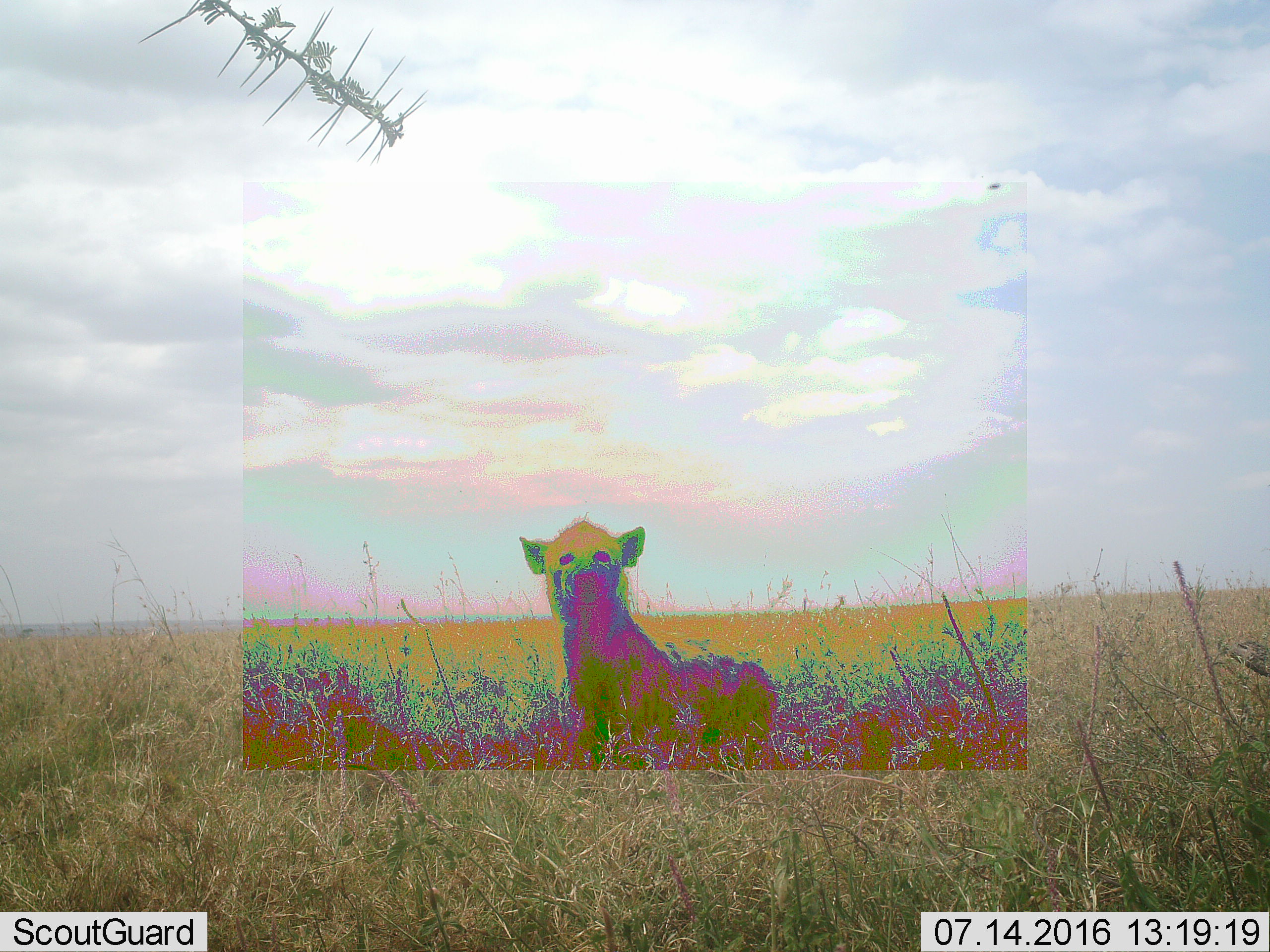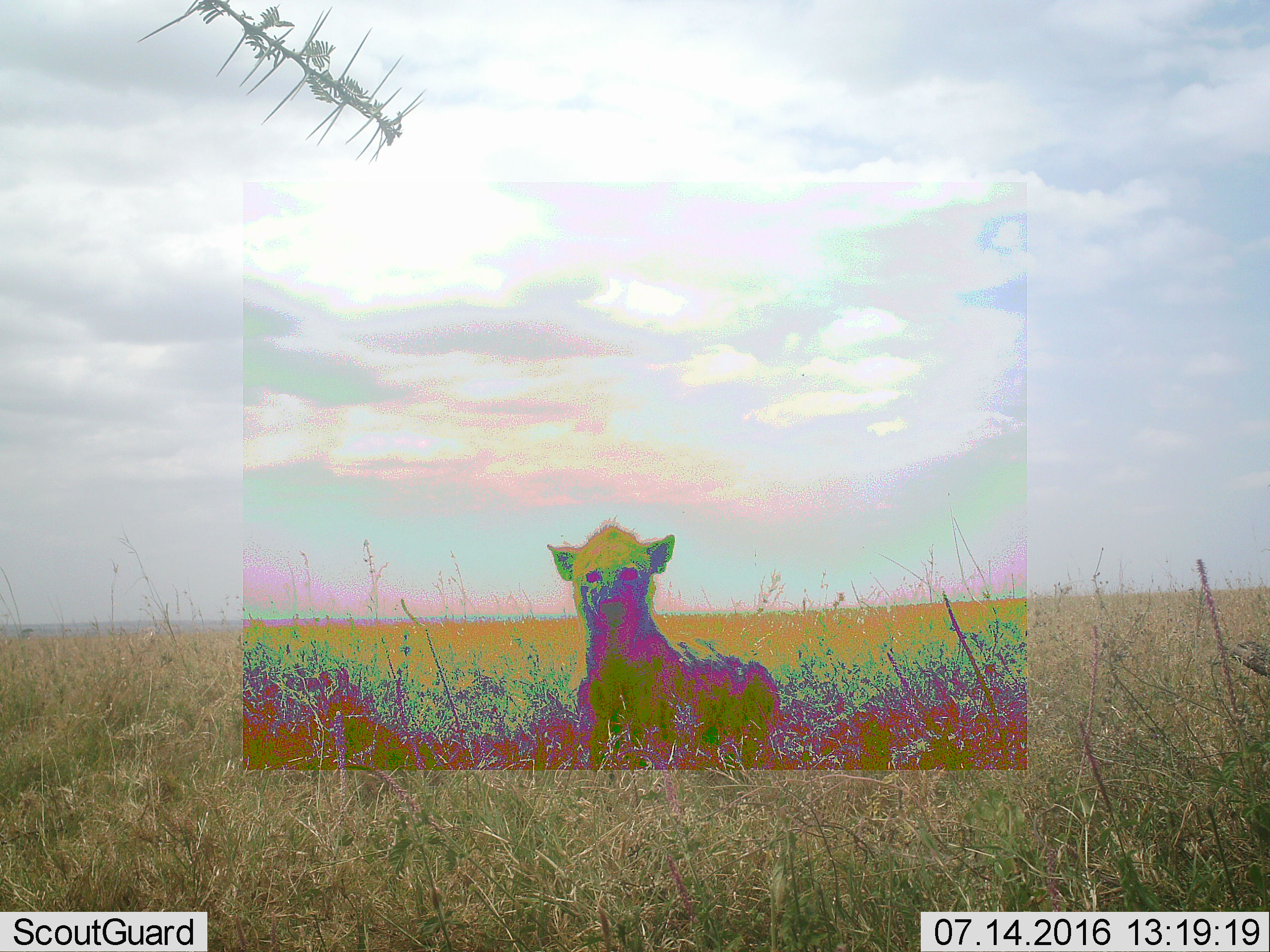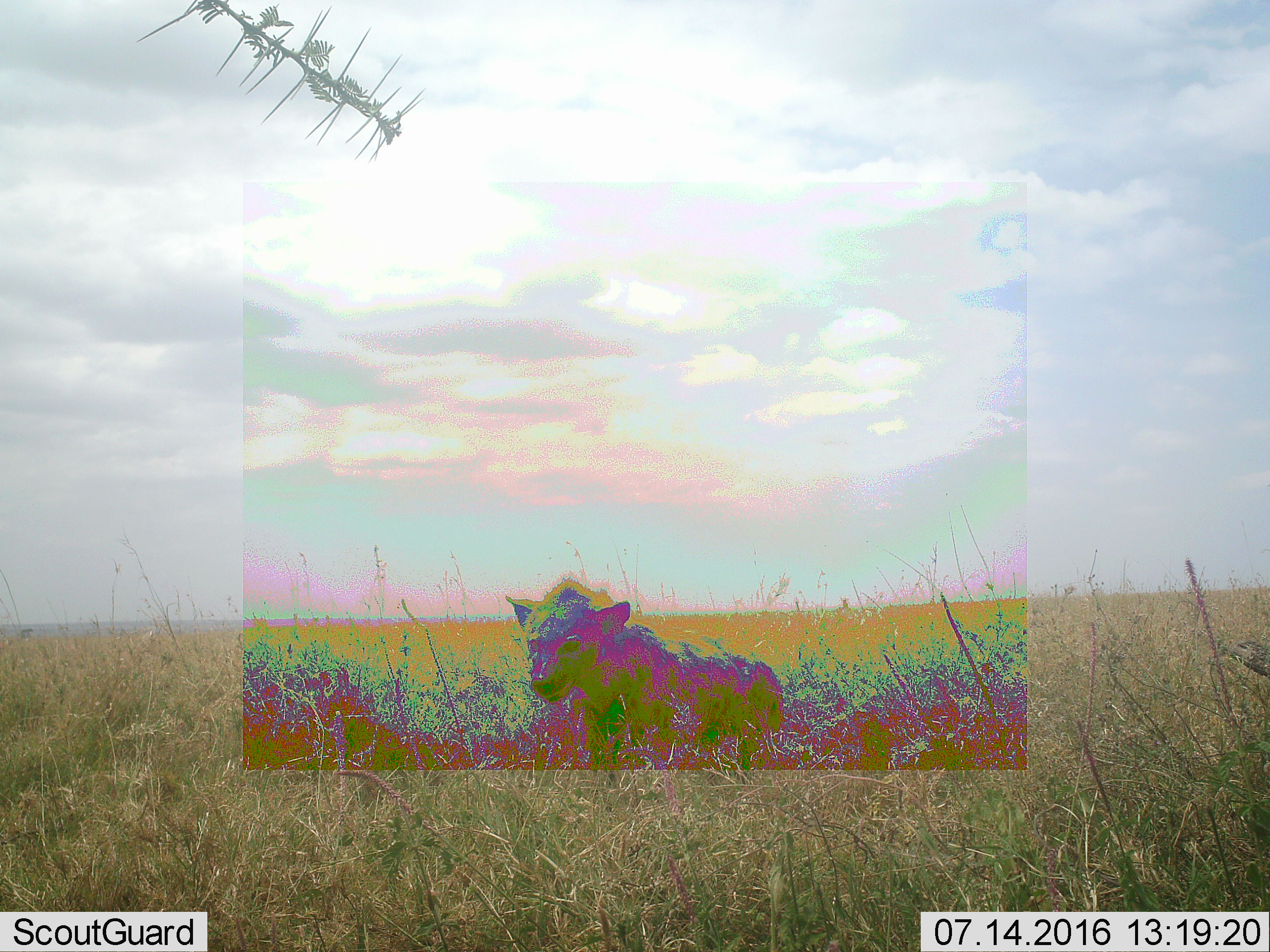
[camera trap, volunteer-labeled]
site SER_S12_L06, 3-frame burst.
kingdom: Animalia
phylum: Chordata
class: Mammalia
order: Carnivora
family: Hyaenidae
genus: Crocuta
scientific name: Crocuta crocuta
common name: spotted hyena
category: hyenaspotted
Hyenaspotted (spotted hyena) (Crocuta crocuta), count 1. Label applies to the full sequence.